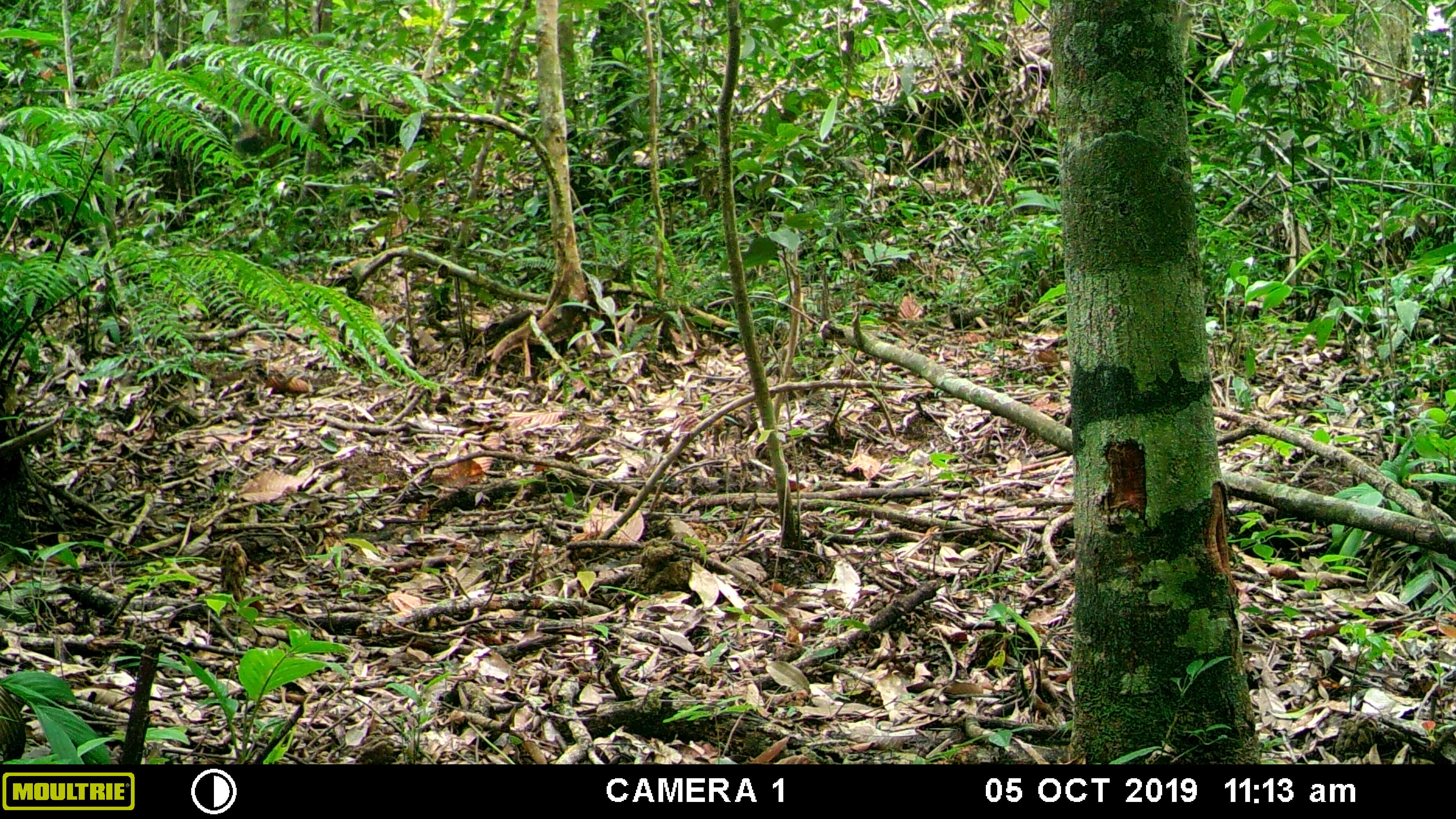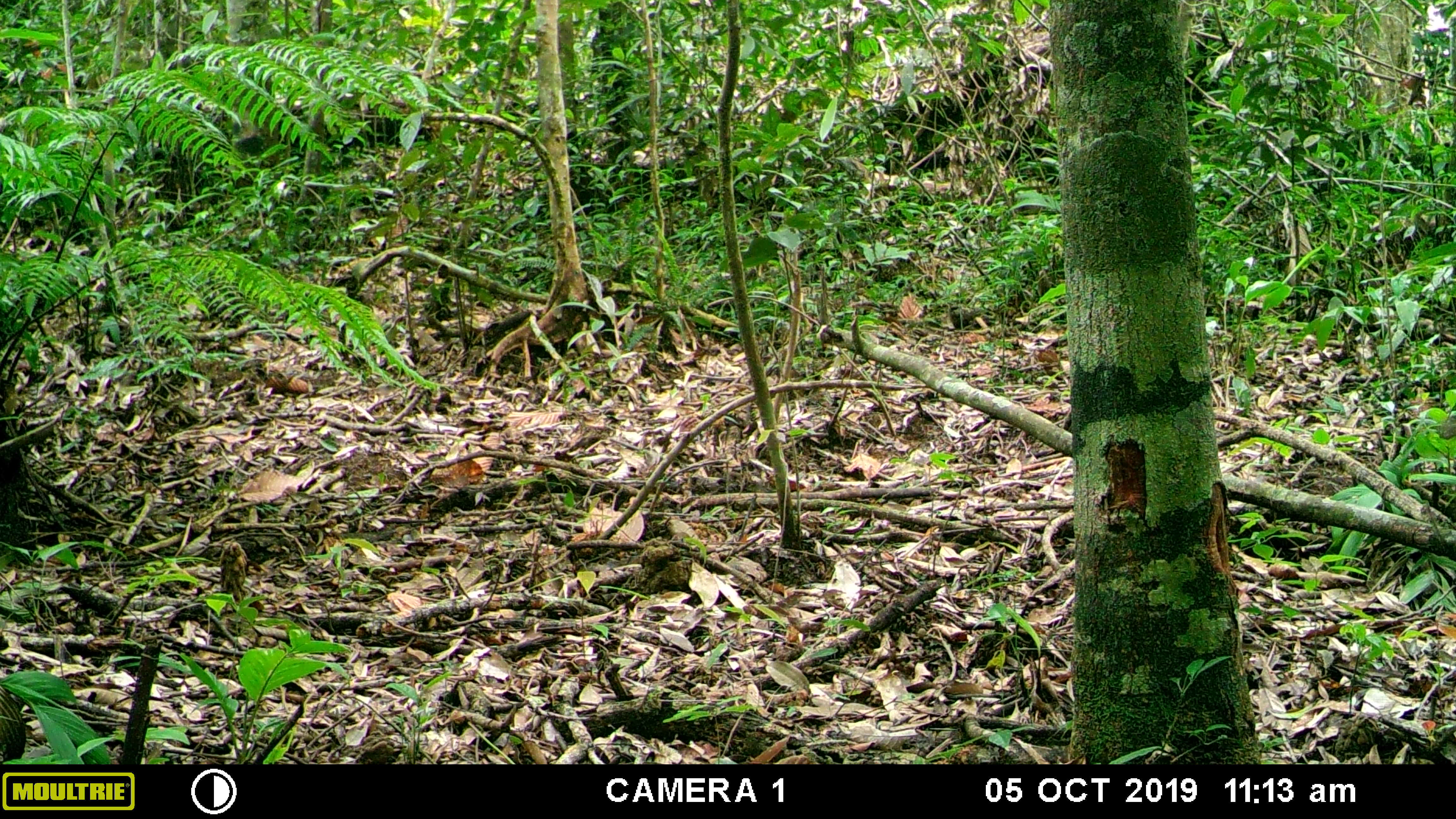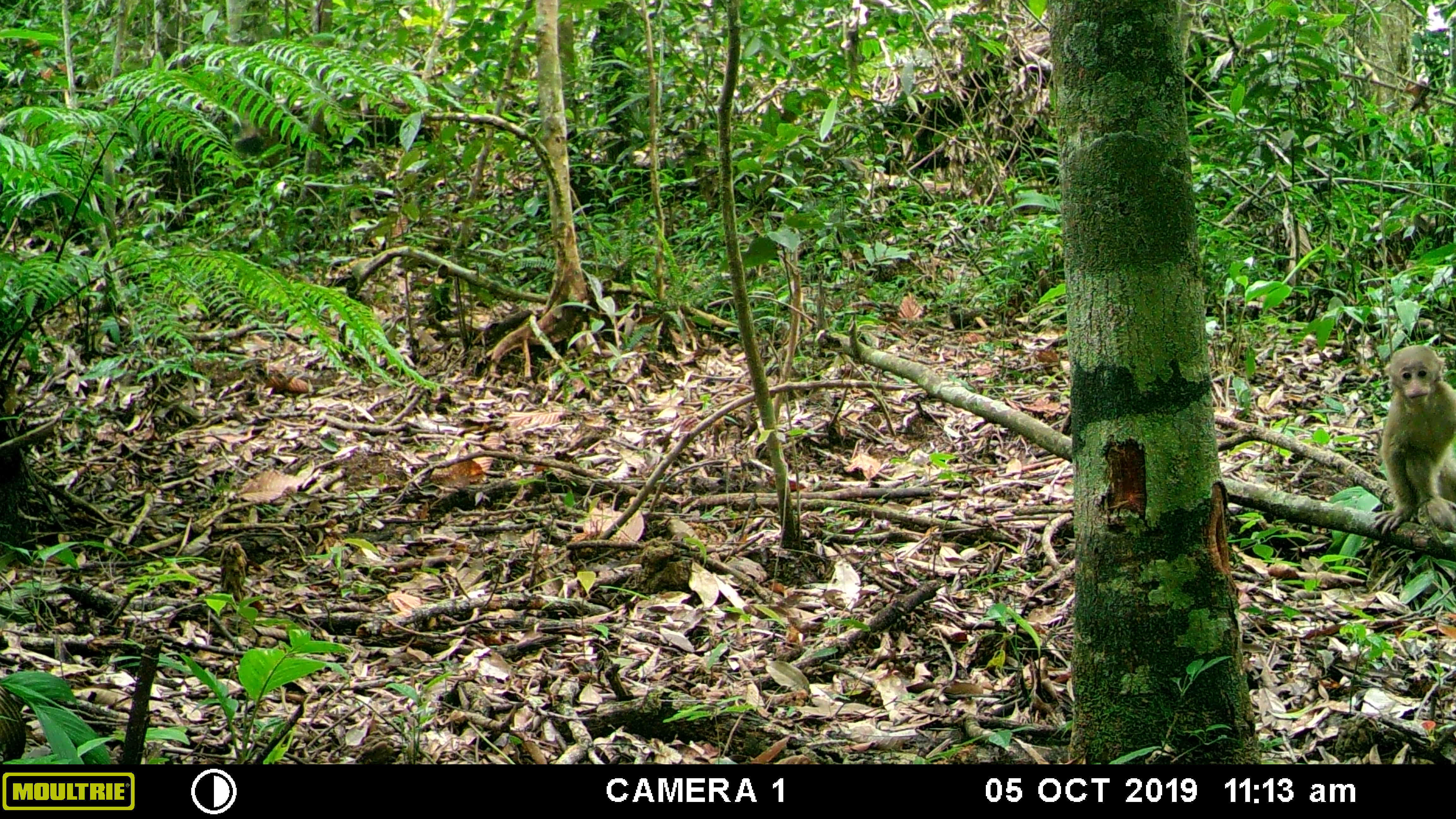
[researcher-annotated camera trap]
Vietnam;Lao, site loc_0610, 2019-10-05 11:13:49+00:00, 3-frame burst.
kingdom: Animalia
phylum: Chordata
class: Mammalia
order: Primates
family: Cercopithecidae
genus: Macaca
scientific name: Macaca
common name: macaques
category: assam or rhesus macaque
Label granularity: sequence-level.